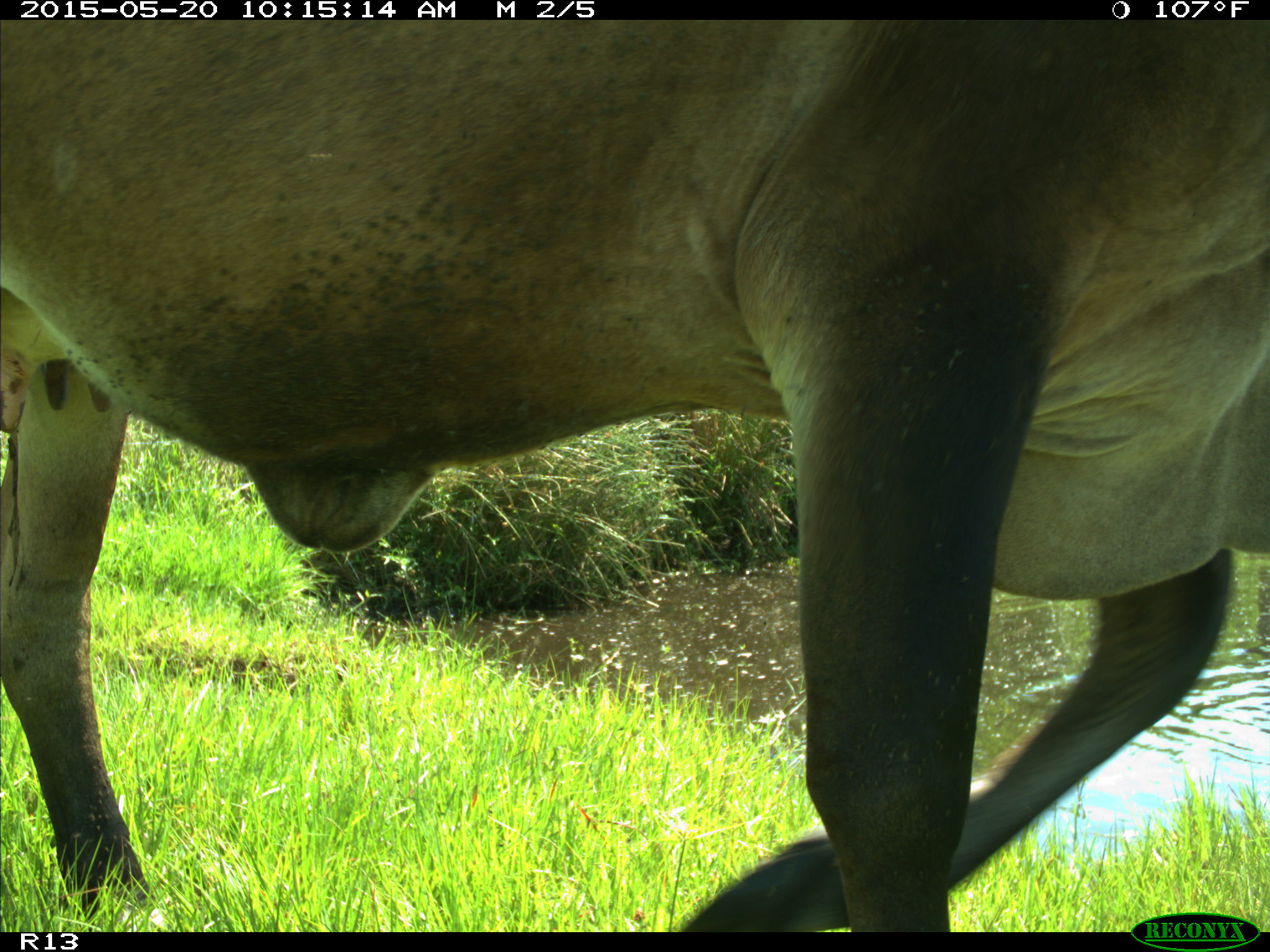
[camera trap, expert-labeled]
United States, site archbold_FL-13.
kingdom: Animalia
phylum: Chordata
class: Mammalia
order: Artiodactyla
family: Bovidae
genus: Bos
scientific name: Bos taurus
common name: domestic cow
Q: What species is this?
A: Bos taurus (domestic cow).